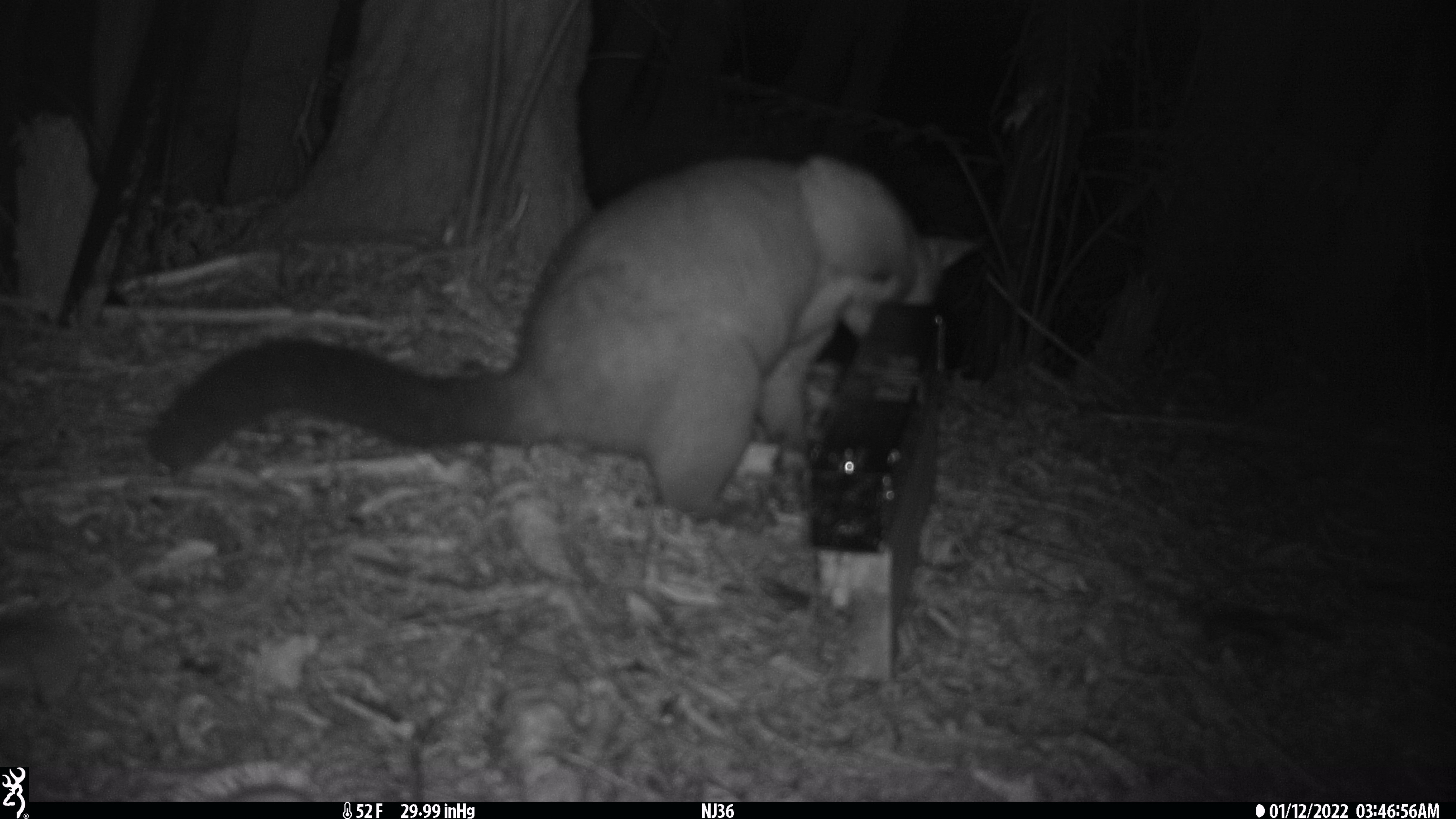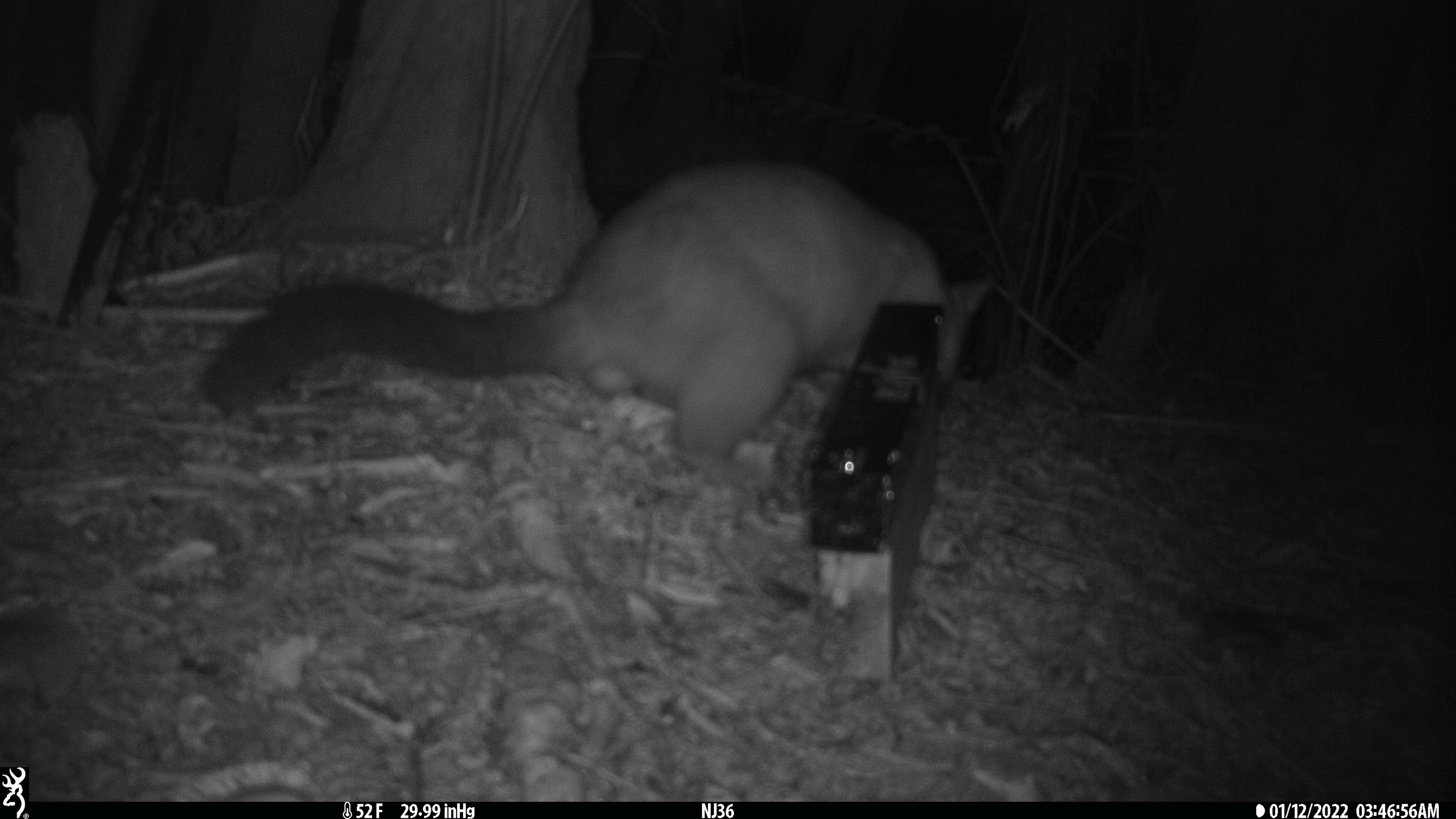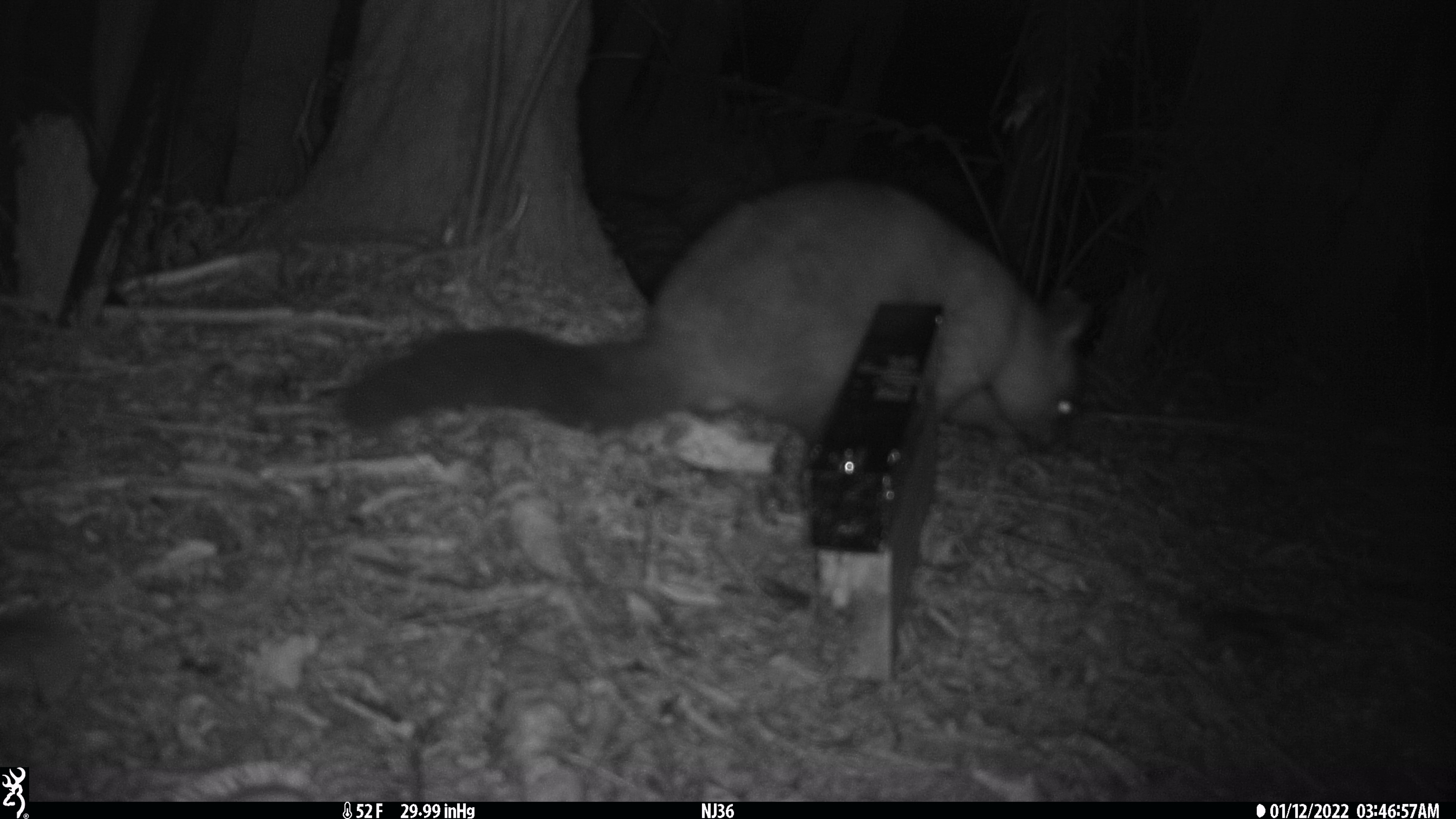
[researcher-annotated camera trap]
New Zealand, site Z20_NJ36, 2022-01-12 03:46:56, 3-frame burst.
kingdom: Animalia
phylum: Chordata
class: Mammalia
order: Diprotodontia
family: Phalangeridae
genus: Trichosurus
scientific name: Trichosurus vulpecula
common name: common brushtail possum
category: possum